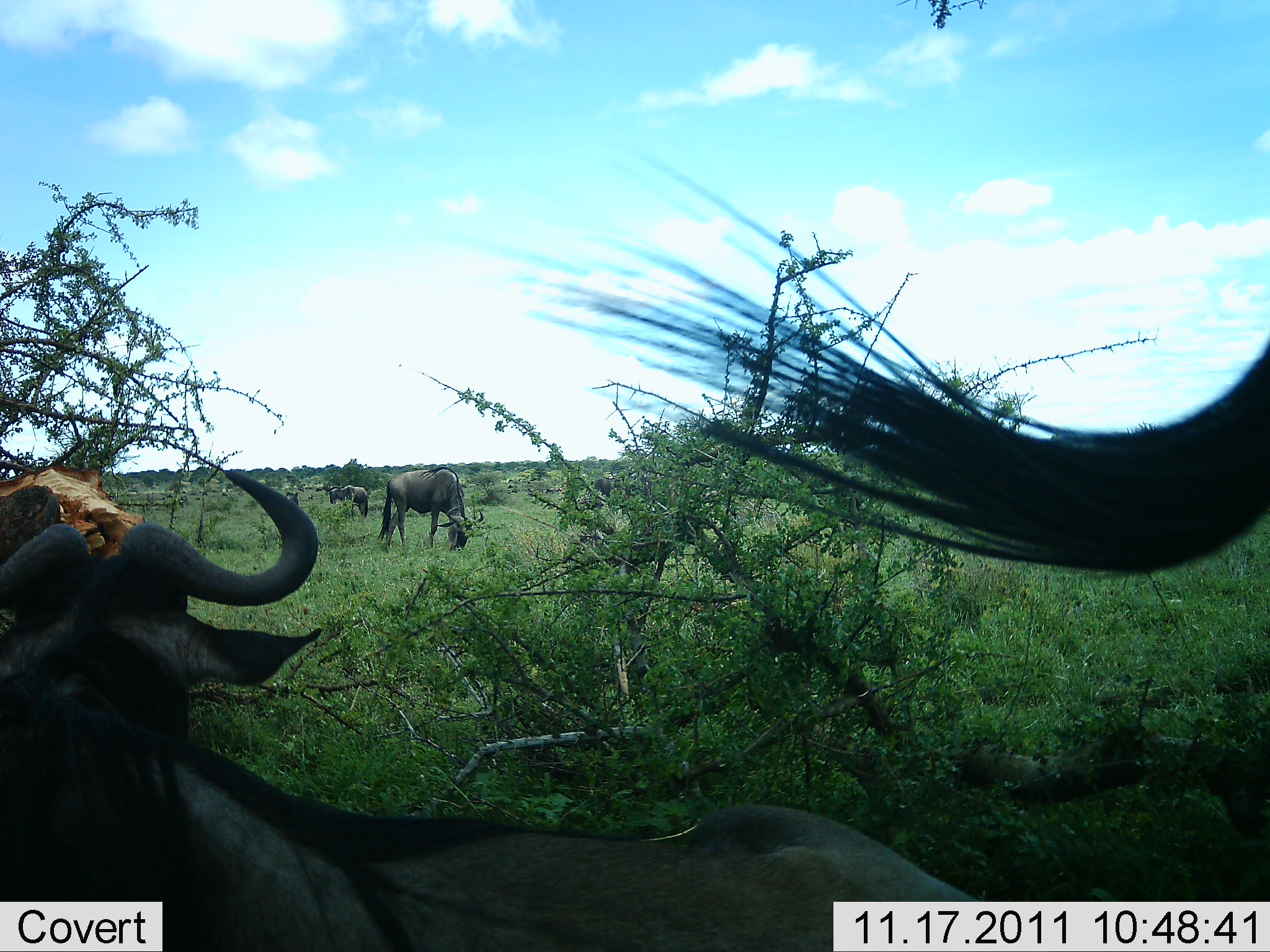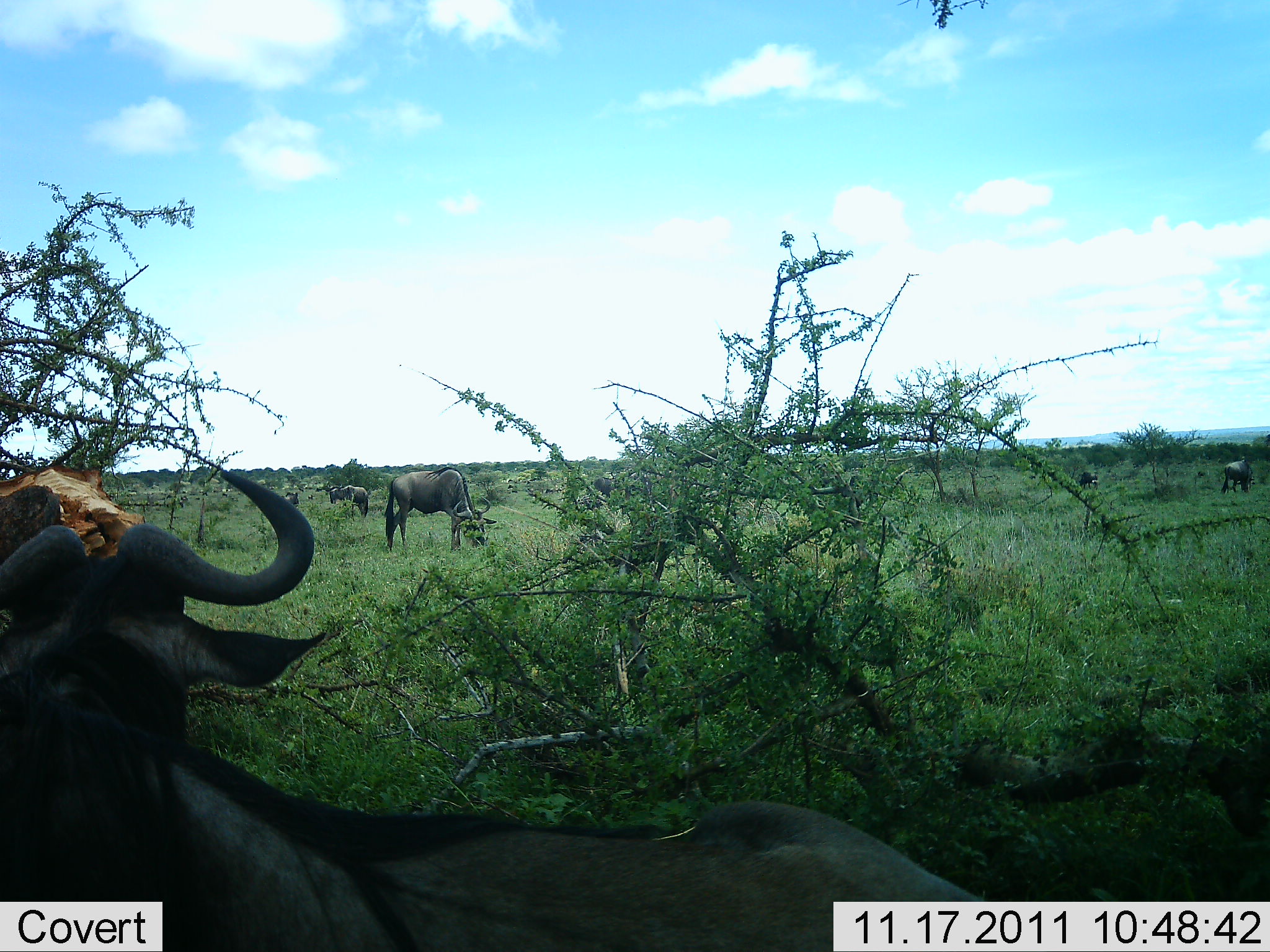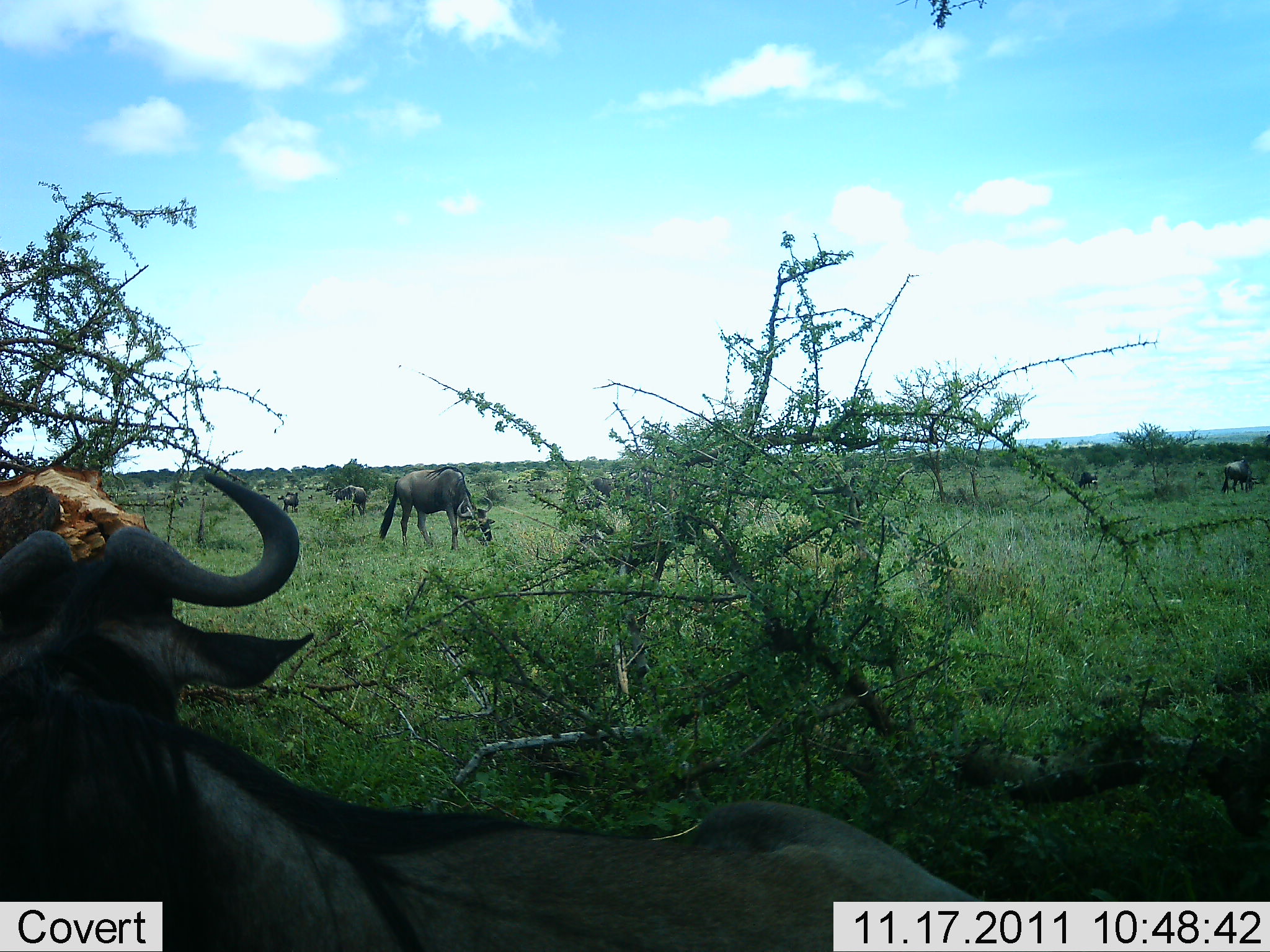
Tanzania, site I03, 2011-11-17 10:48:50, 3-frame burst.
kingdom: Animalia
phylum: Chordata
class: Mammalia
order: Artiodactyla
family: Bovidae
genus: Connochaetes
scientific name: Connochaetes taurinus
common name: blue wildebeest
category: wildebeest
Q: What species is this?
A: Wildebeest (blue wildebeest) (Connochaetes taurinus).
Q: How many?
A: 7.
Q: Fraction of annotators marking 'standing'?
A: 46%.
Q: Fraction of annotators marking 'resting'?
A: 38%.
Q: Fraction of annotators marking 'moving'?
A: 15%.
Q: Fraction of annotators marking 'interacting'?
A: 0%.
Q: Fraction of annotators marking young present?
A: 0%.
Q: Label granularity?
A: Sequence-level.